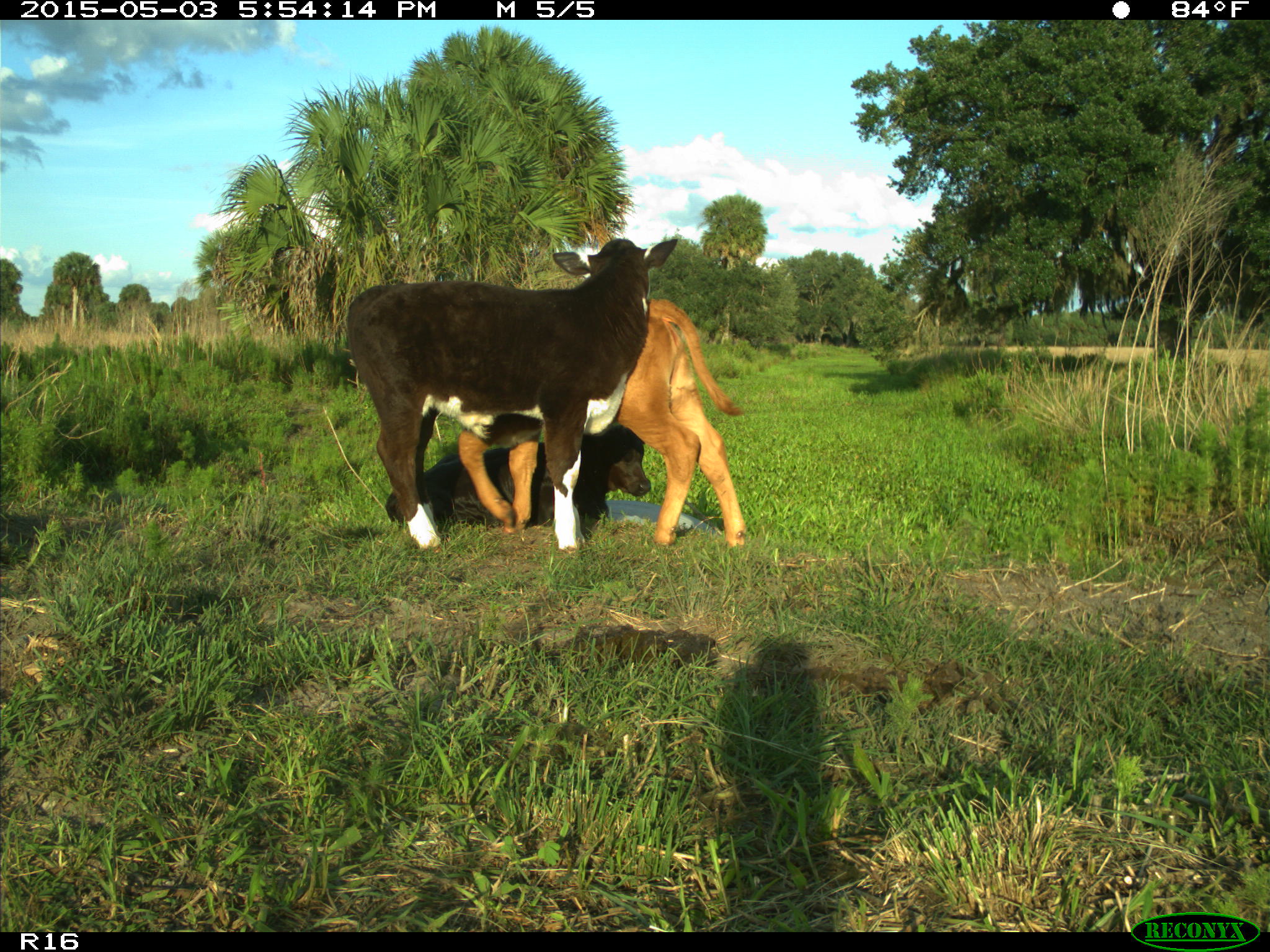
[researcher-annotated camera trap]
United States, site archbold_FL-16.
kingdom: Animalia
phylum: Chordata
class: Mammalia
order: Artiodactyla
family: Bovidae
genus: Bos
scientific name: Bos taurus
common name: domestic cow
Bos taurus (domestic cow).